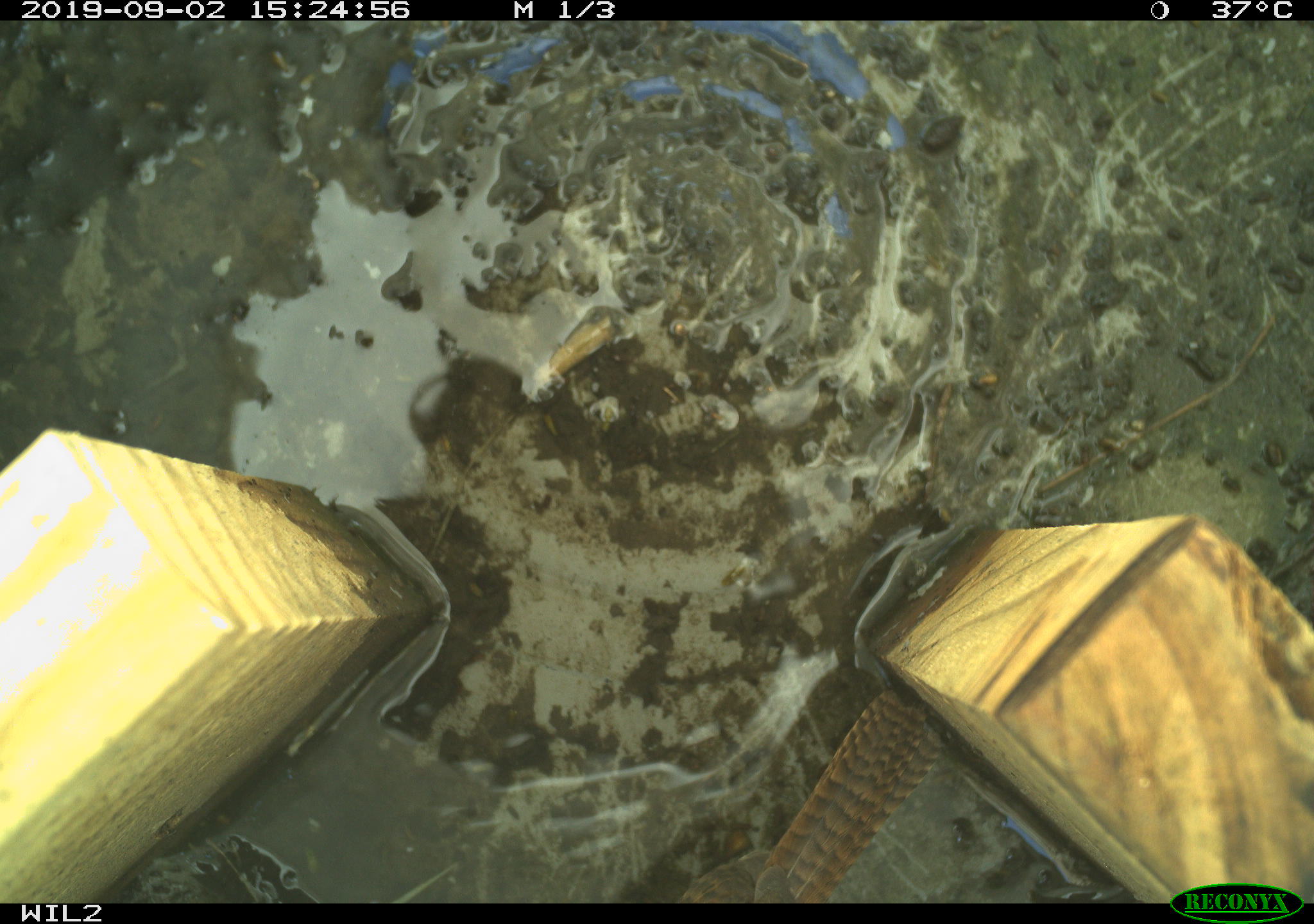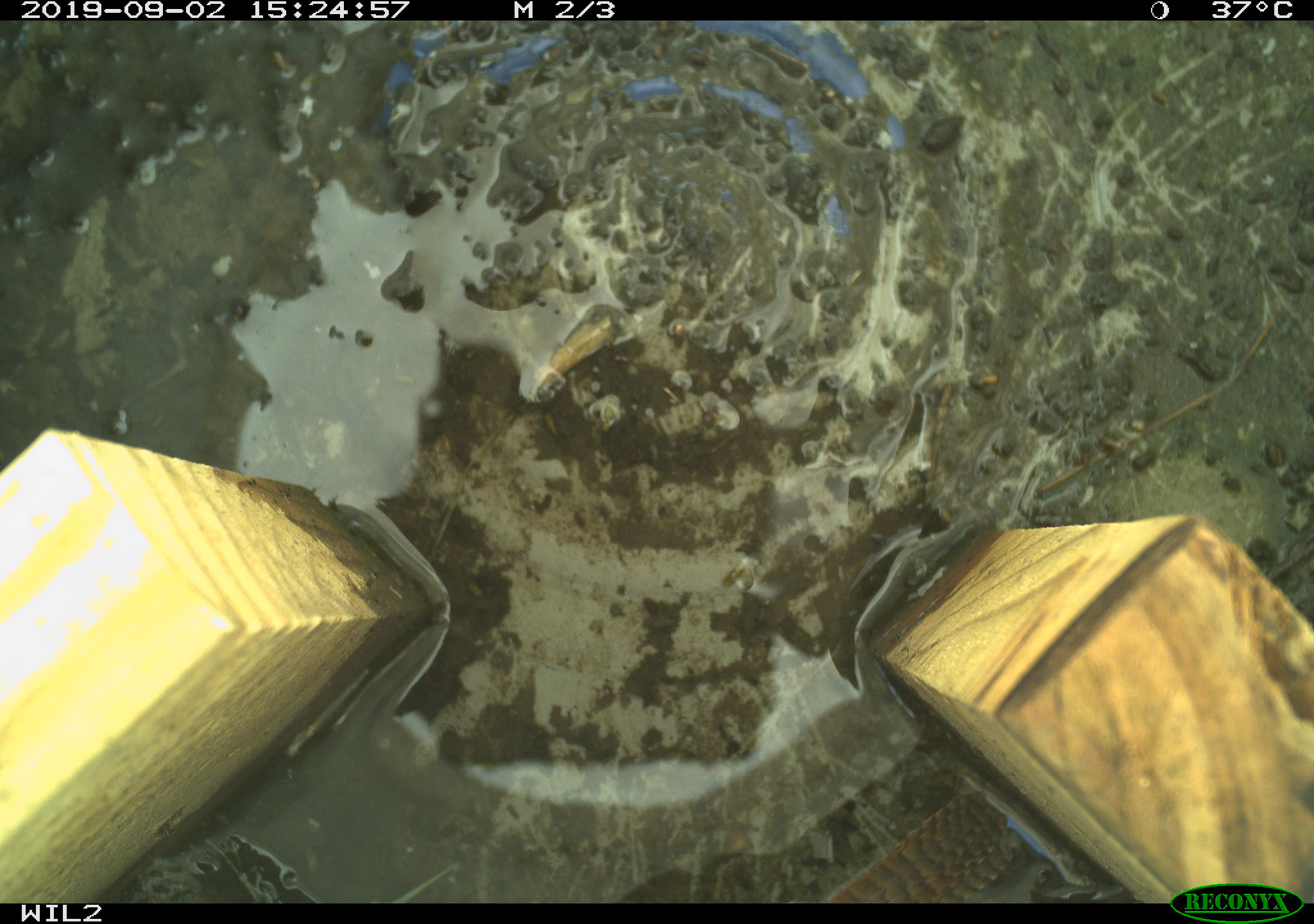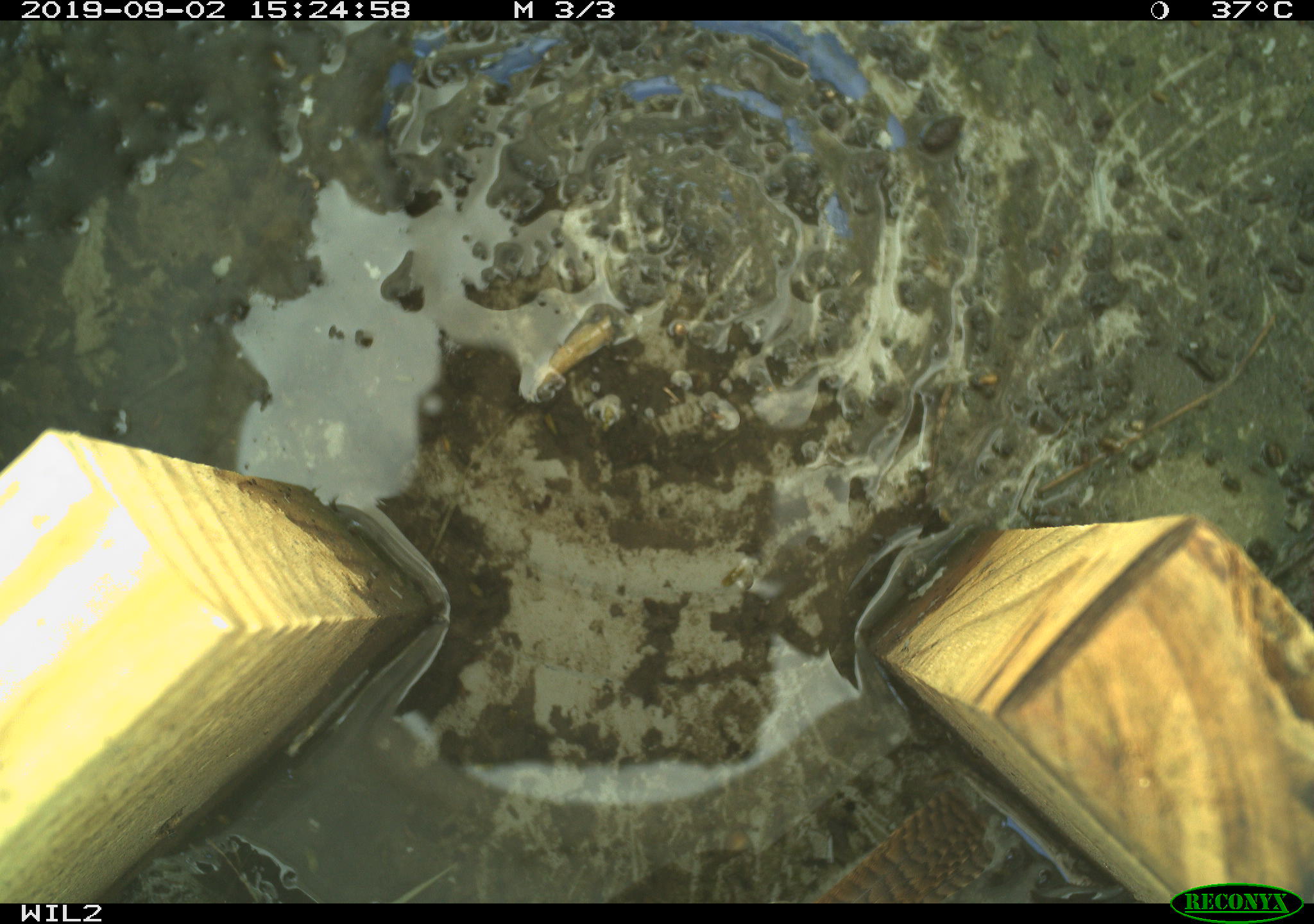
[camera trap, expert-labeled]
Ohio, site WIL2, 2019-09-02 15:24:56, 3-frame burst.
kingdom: Animalia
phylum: Chordata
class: Aves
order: Passeriformes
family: Troglodytidae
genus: Troglodytes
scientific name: Troglodytes aedon aedon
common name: northern house wren